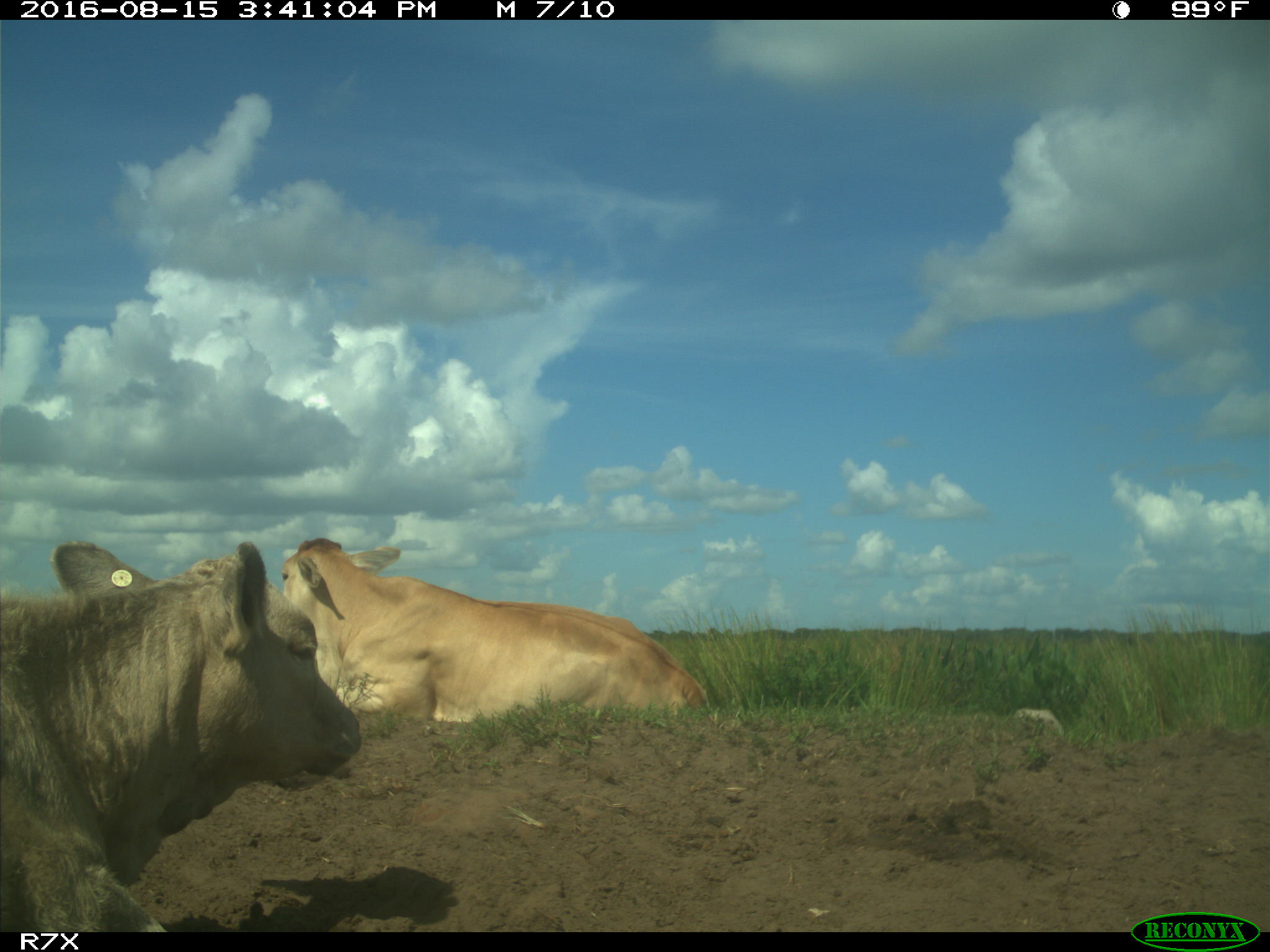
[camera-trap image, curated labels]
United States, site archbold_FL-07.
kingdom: Animalia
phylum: Chordata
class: Mammalia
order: Artiodactyla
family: Bovidae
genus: Bos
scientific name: Bos taurus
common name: domestic cow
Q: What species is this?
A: Bos taurus (domestic cow).